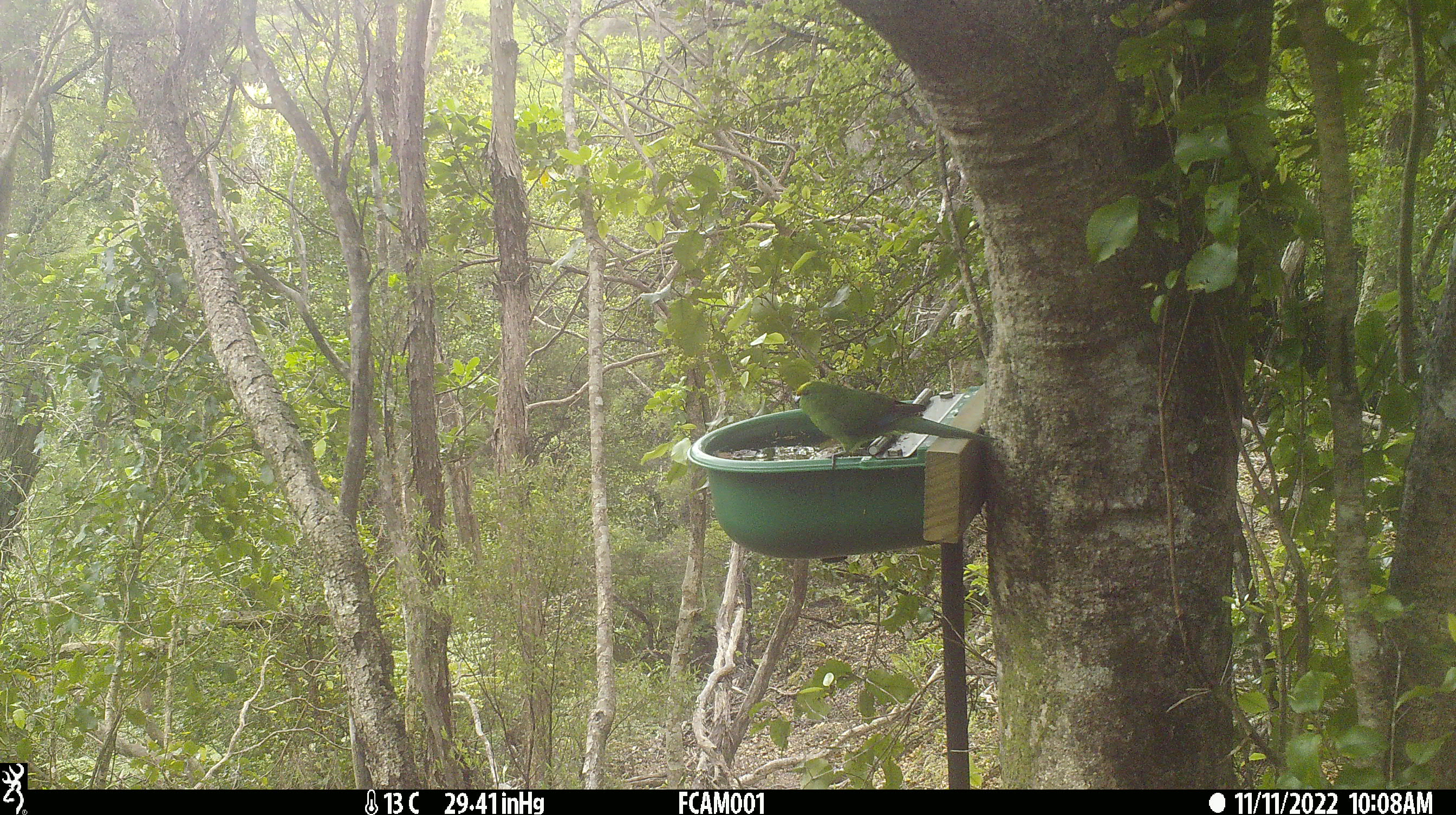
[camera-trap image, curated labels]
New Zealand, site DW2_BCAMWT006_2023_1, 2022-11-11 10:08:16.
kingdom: Animalia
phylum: Chordata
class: Aves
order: Psittaciformes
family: Psittaculidae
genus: Cyanoramphus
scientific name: Cyanoramphus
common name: parakeet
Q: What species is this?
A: Parakeet (Cyanoramphus).